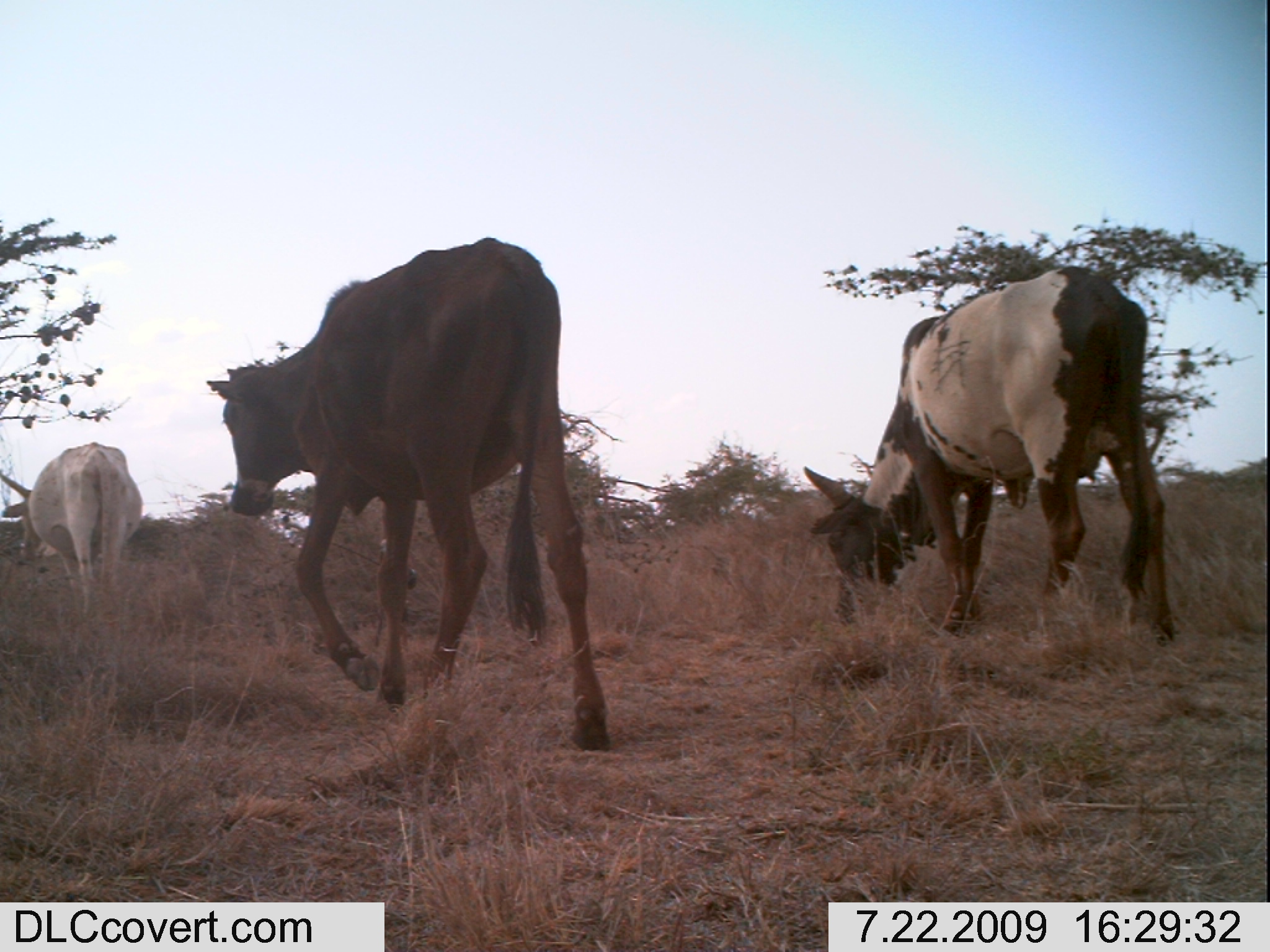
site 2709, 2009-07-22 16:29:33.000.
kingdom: Animalia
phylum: Chordata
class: Mammalia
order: Artiodactyla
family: Bovidae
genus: Bos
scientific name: Bos taurus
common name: domestic cattle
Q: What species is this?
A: Bos taurus (domestic cattle).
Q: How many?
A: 3.